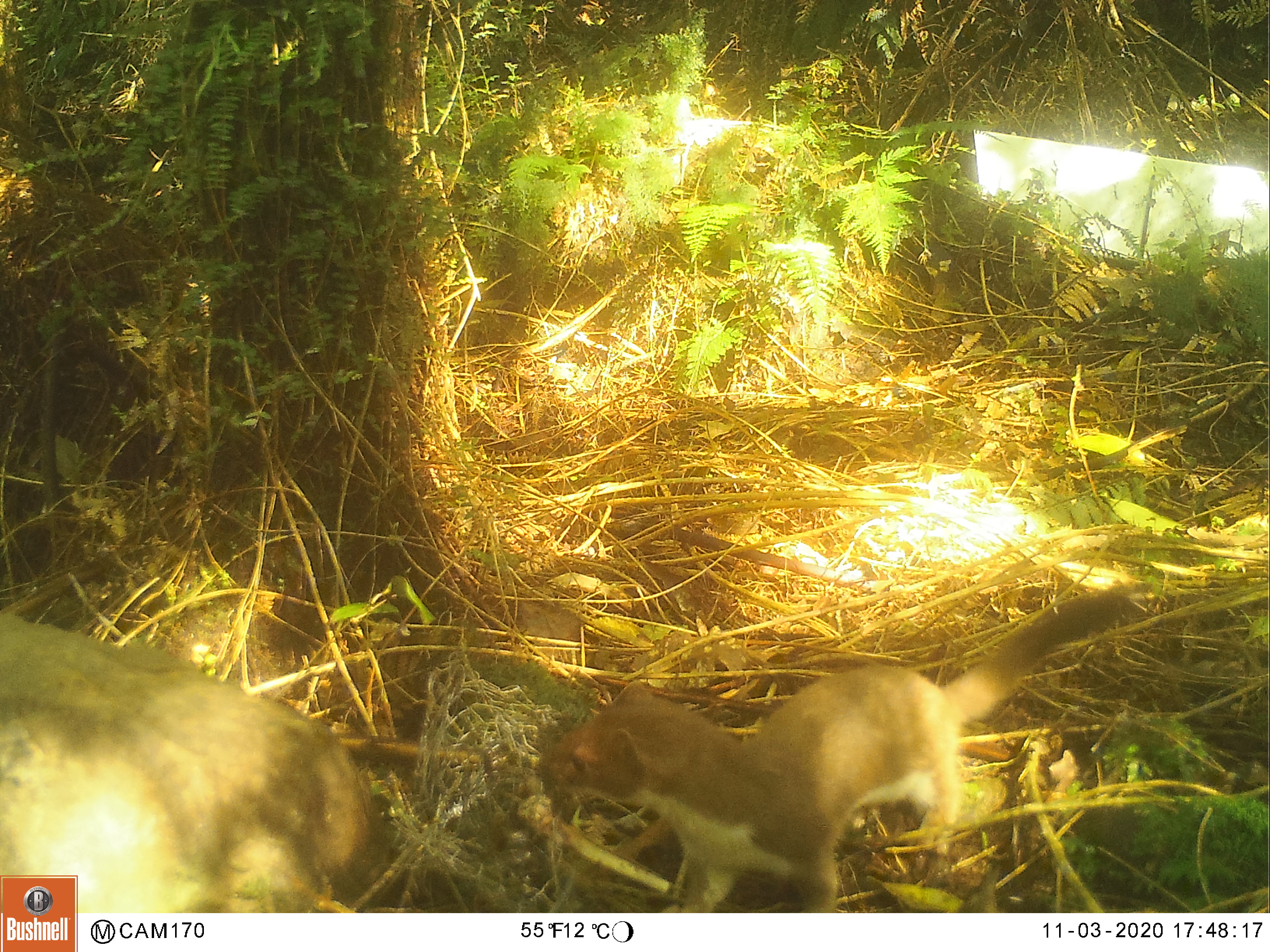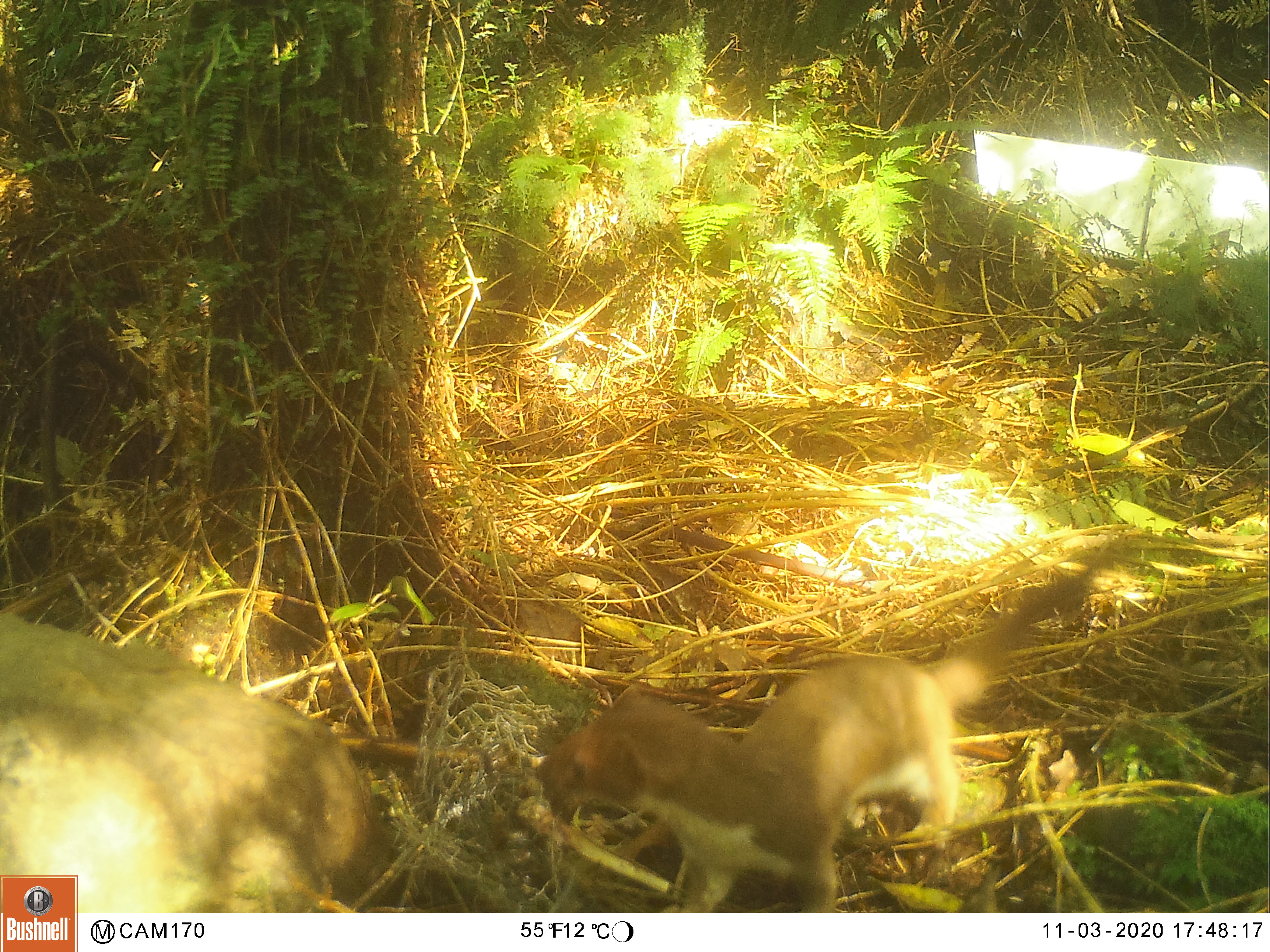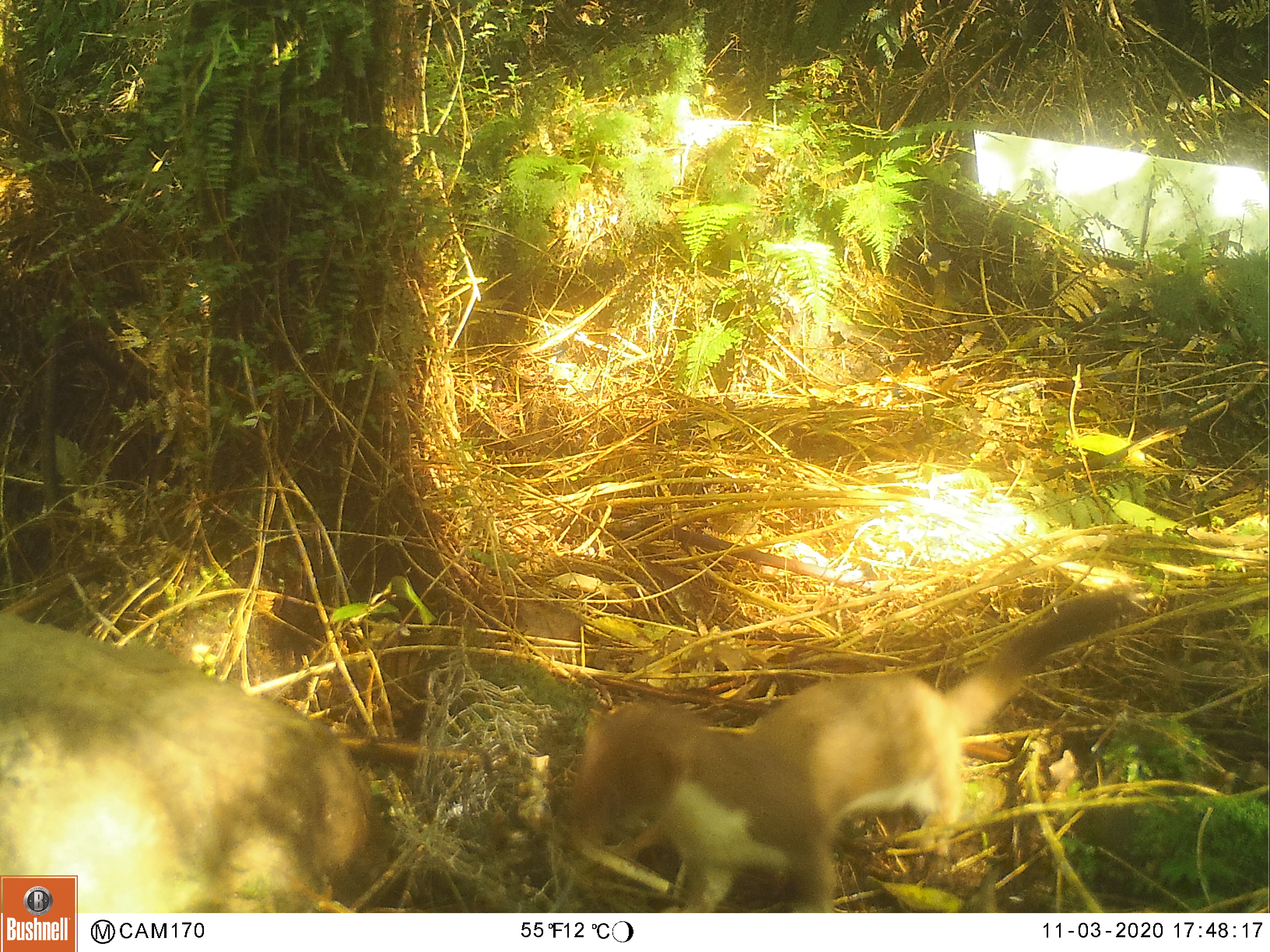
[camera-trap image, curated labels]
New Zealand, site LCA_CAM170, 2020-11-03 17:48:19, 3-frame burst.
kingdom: Animalia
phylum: Chordata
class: Mammalia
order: Carnivora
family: Mustelidae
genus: Mustela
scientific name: Mustela erminea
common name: stoat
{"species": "stoat (Mustela erminea)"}